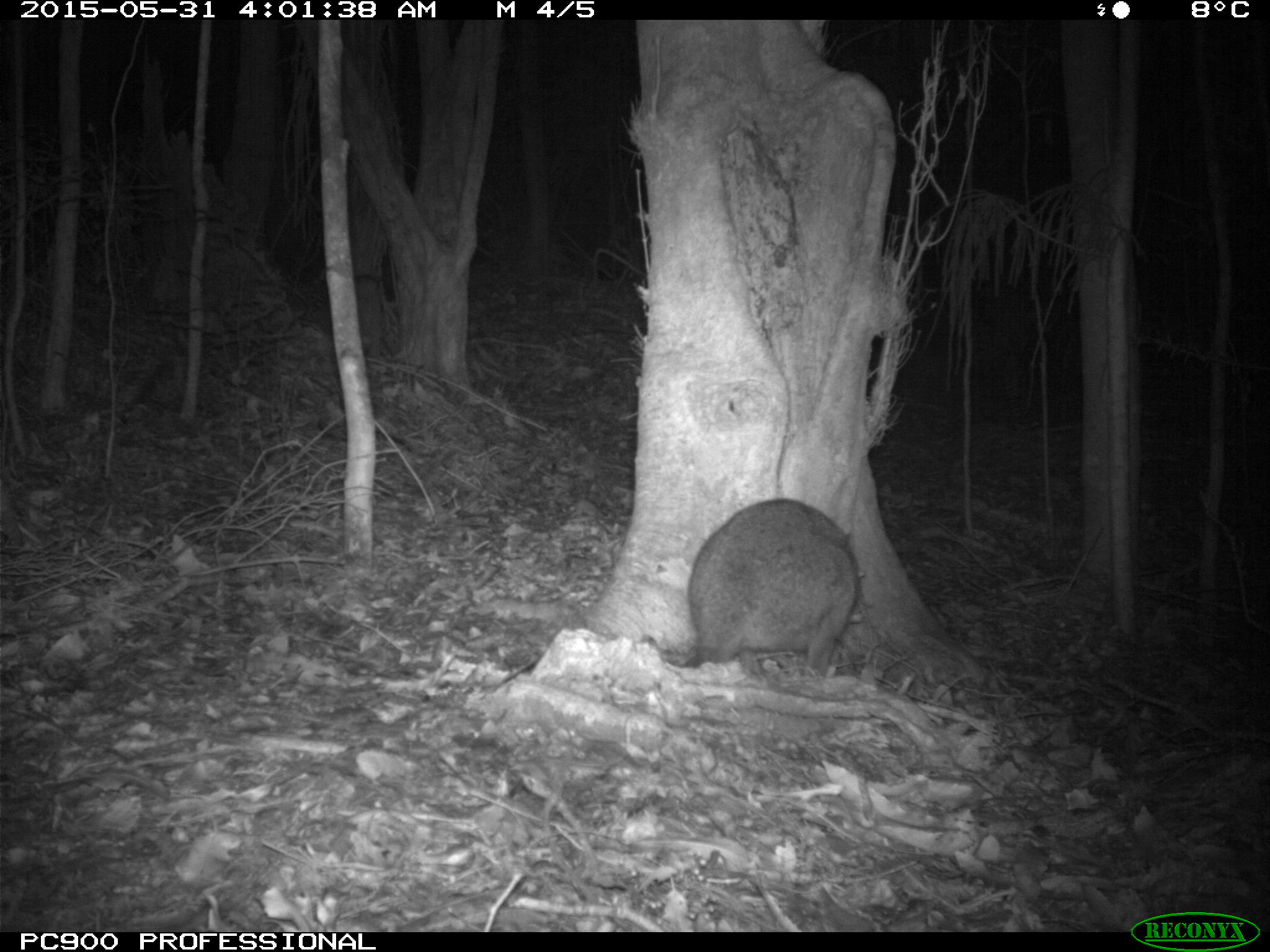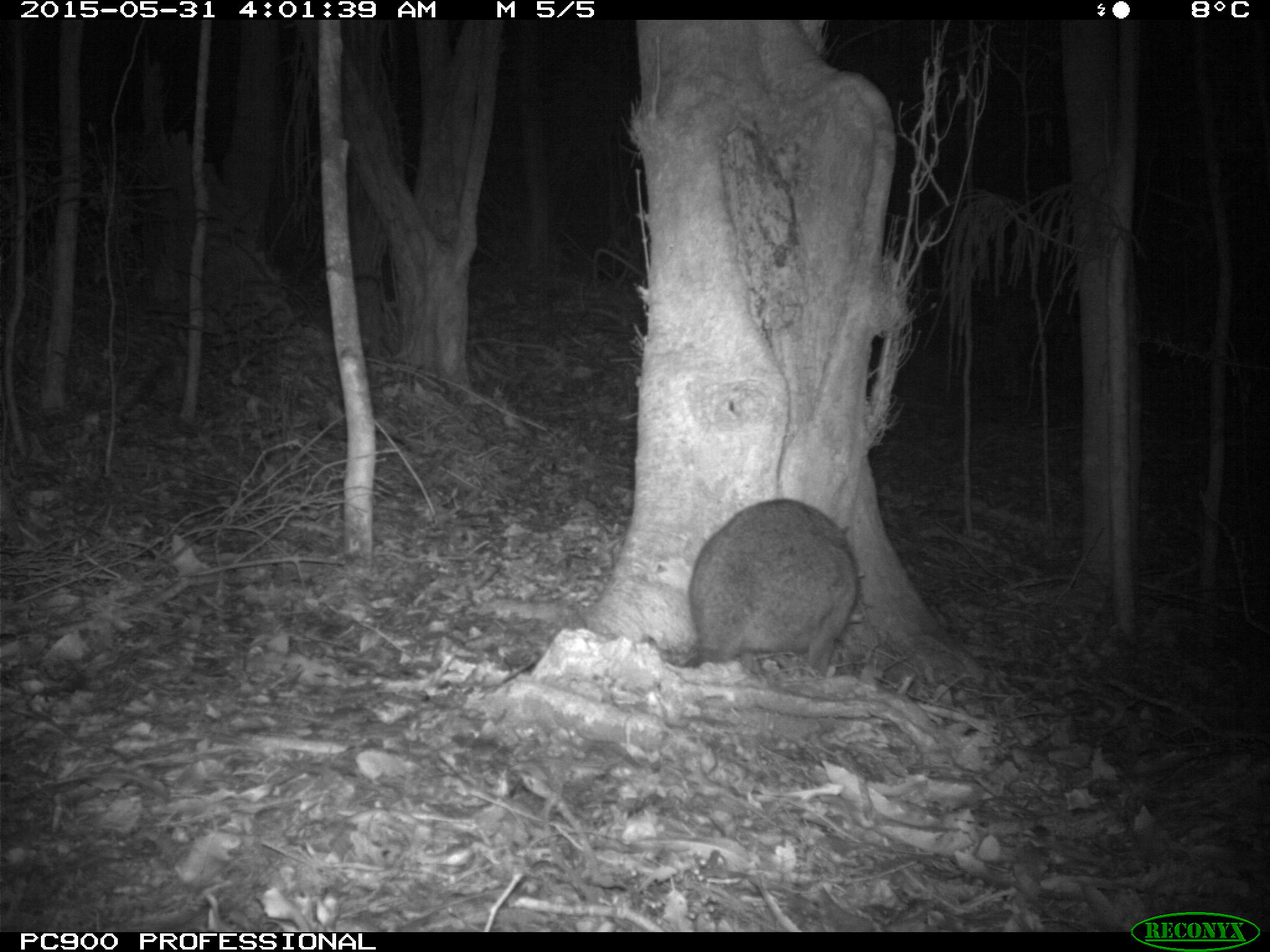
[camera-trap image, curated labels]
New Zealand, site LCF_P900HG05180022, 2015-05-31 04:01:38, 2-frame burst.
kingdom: Animalia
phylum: Chordata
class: Mammalia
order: Diprotodontia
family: Macropodidae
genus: Notamacropus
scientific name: Notamacropus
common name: wallaby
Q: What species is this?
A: Wallaby (Notamacropus).